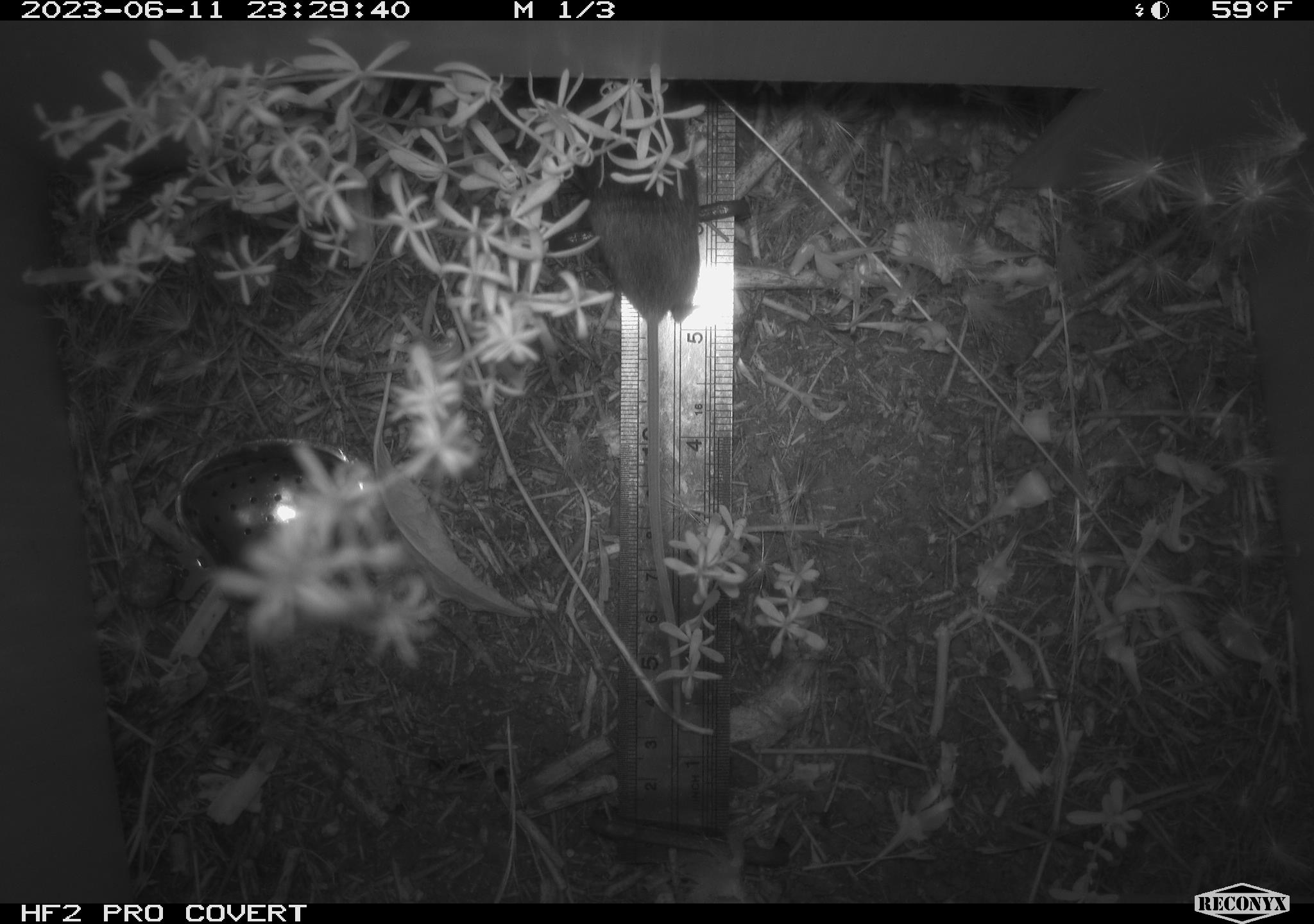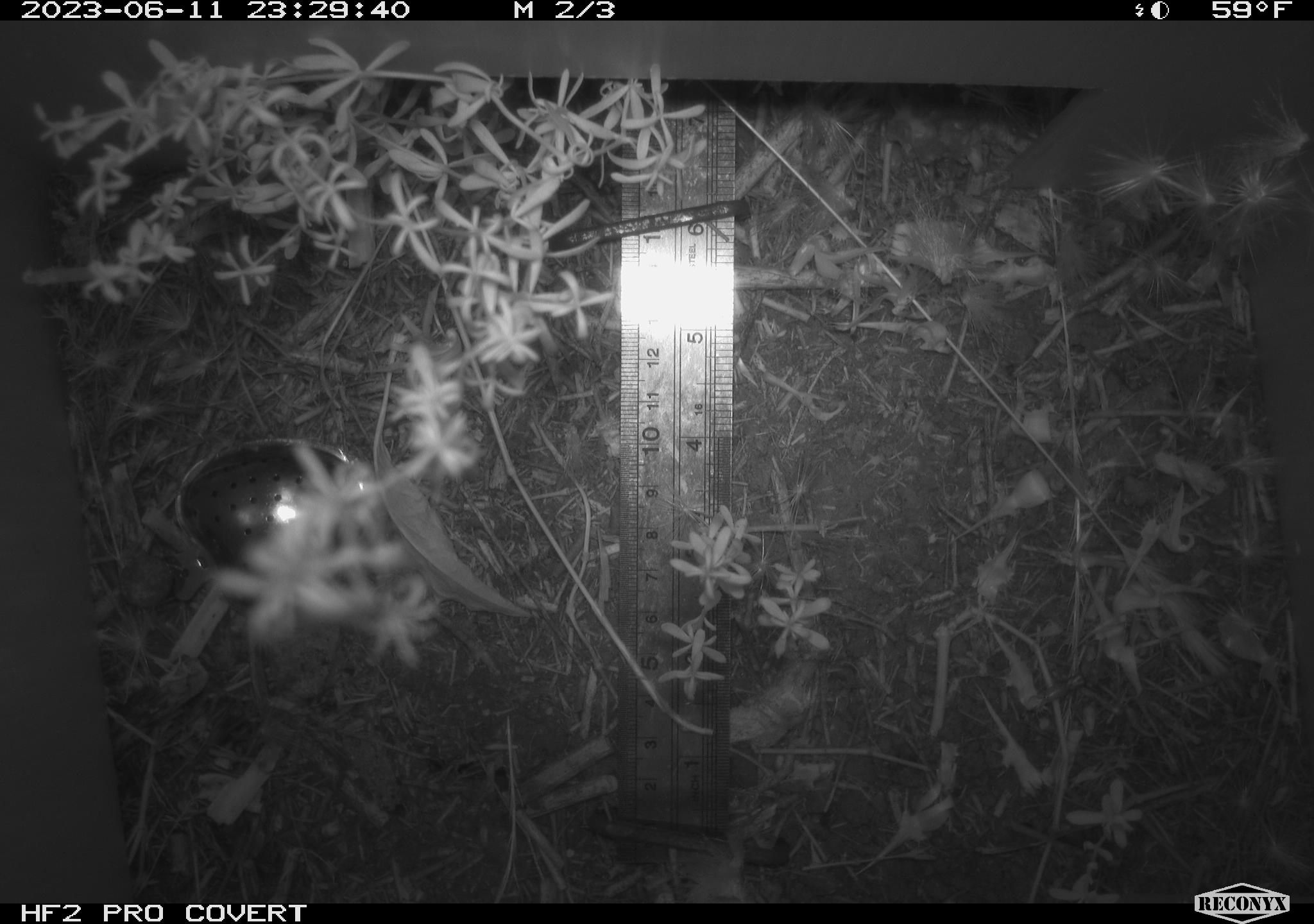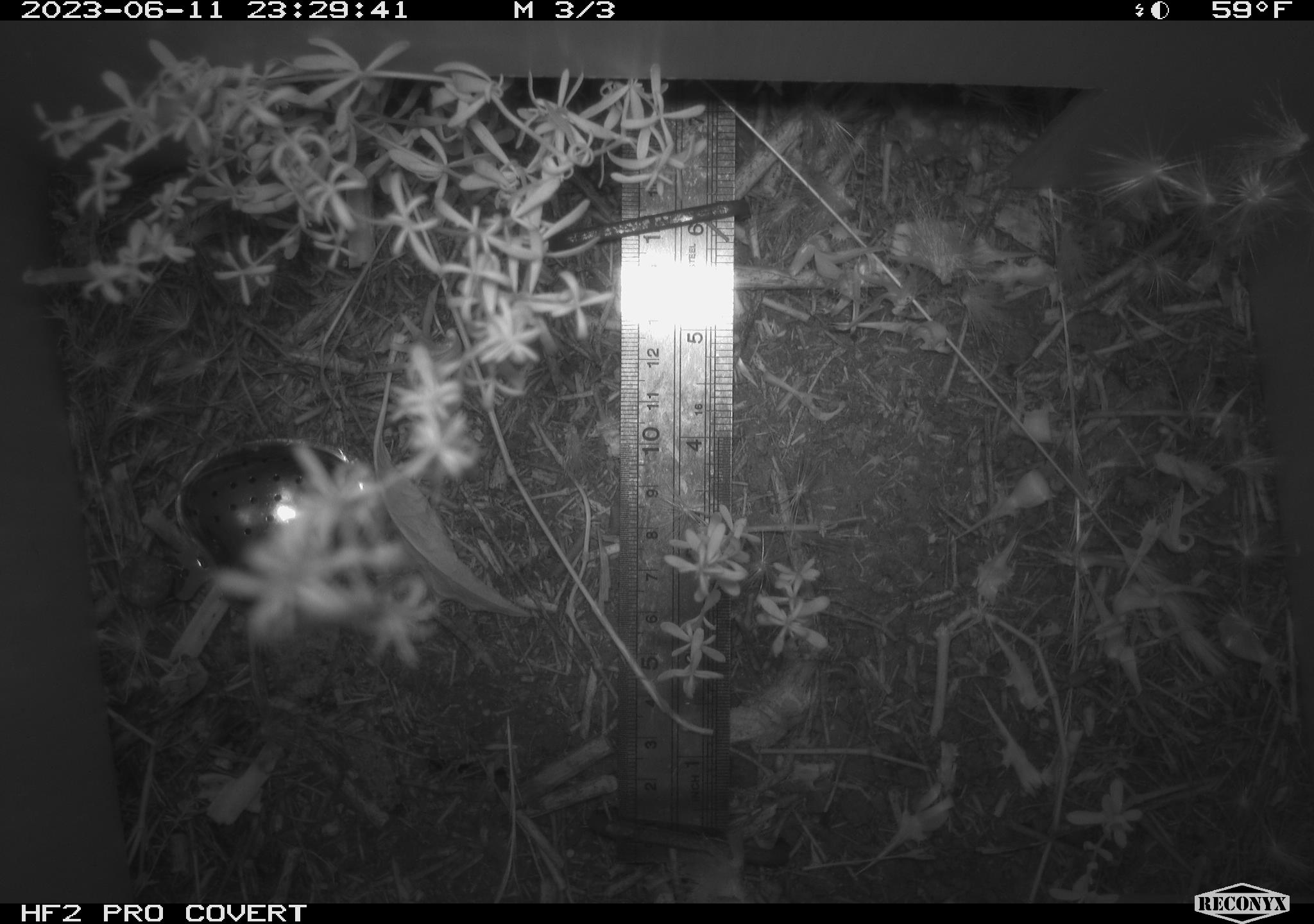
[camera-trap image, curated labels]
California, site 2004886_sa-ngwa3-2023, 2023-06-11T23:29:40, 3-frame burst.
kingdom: Animalia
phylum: Chordata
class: Mammalia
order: Rodentia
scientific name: Rodentia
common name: mouse species